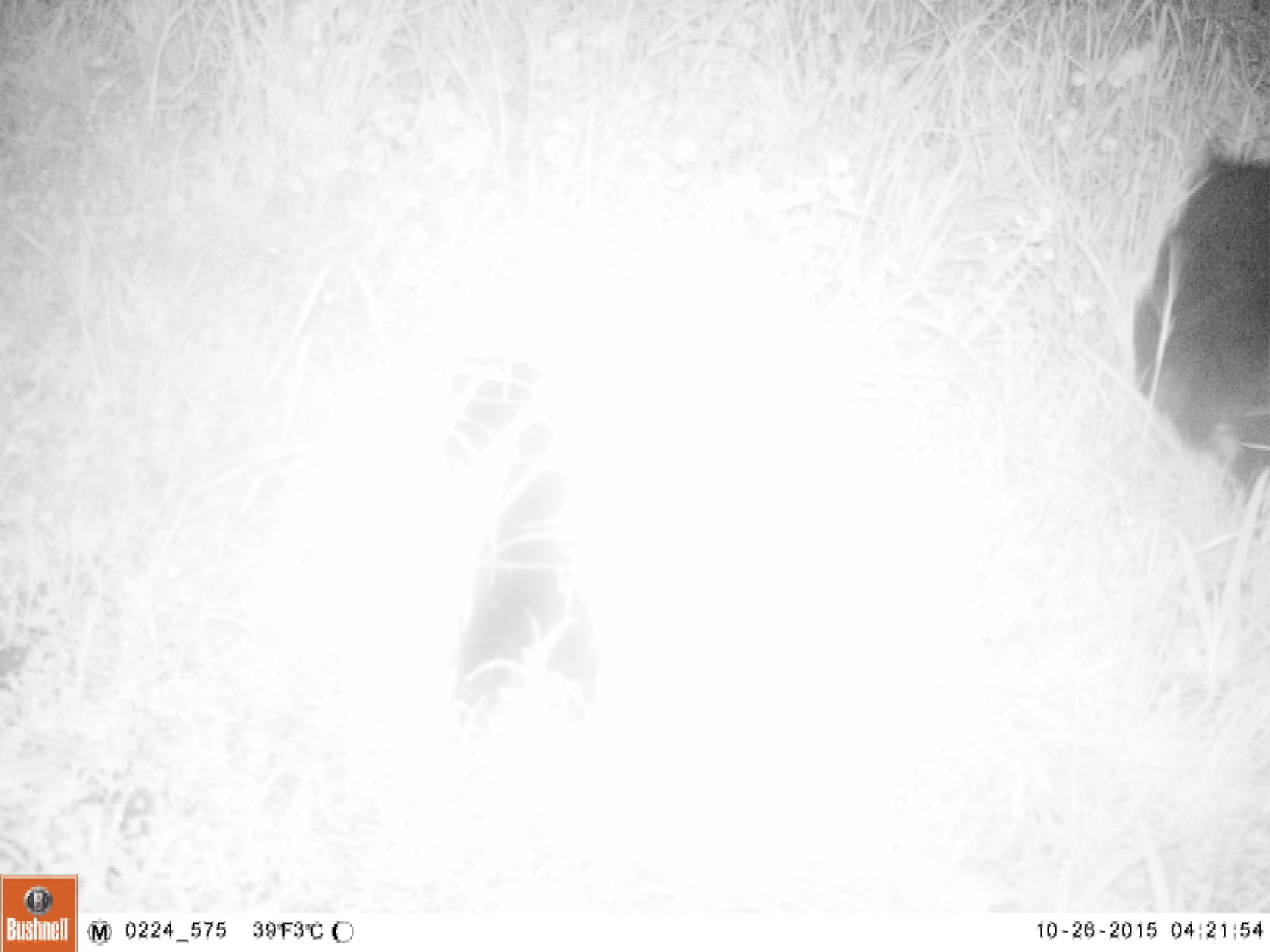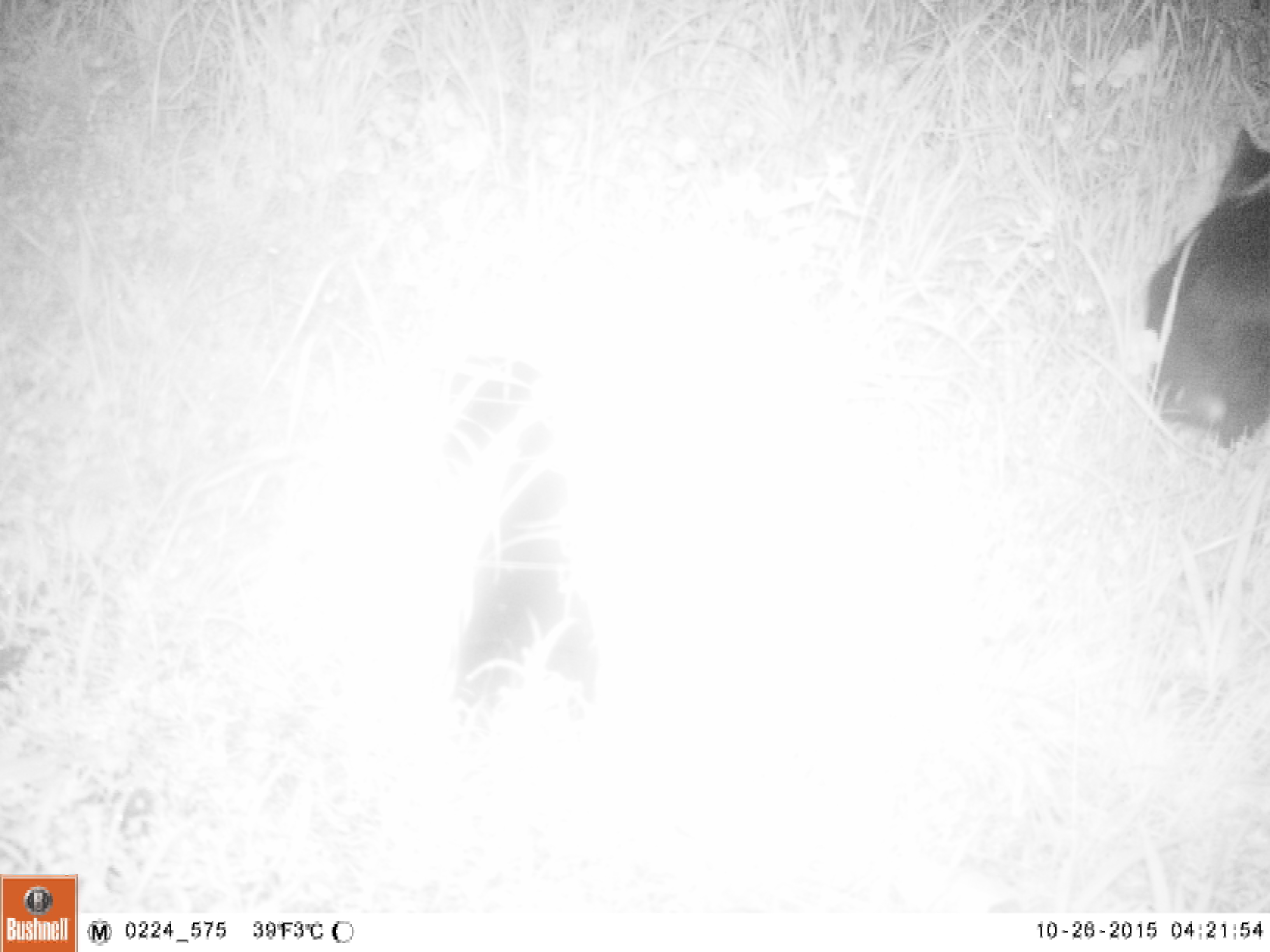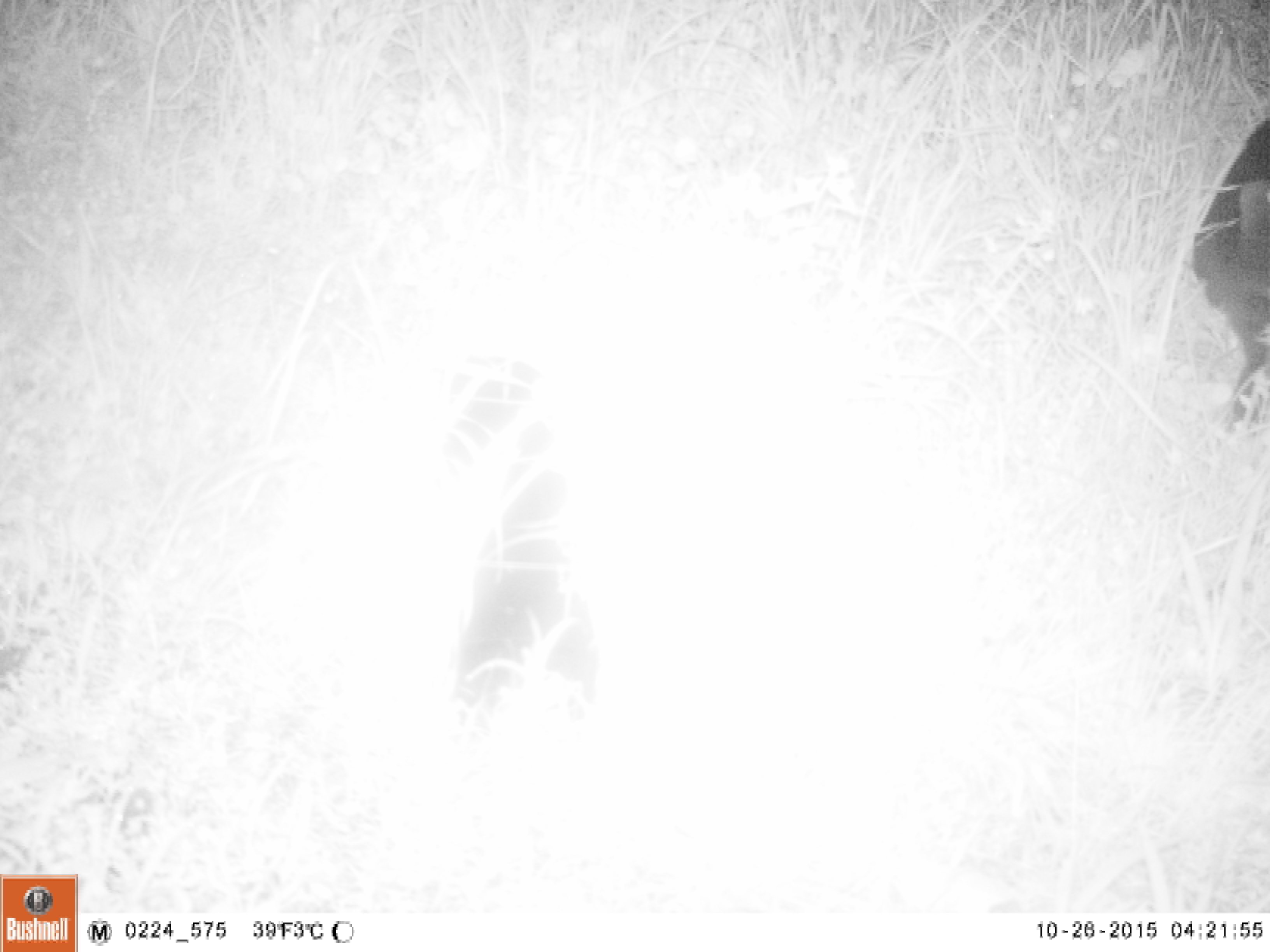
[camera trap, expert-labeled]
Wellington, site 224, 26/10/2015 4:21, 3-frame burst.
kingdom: Animalia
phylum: Chordata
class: Mammalia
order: Carnivora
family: Felidae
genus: Felis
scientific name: Felis catus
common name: cat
Cat (Felis catus).